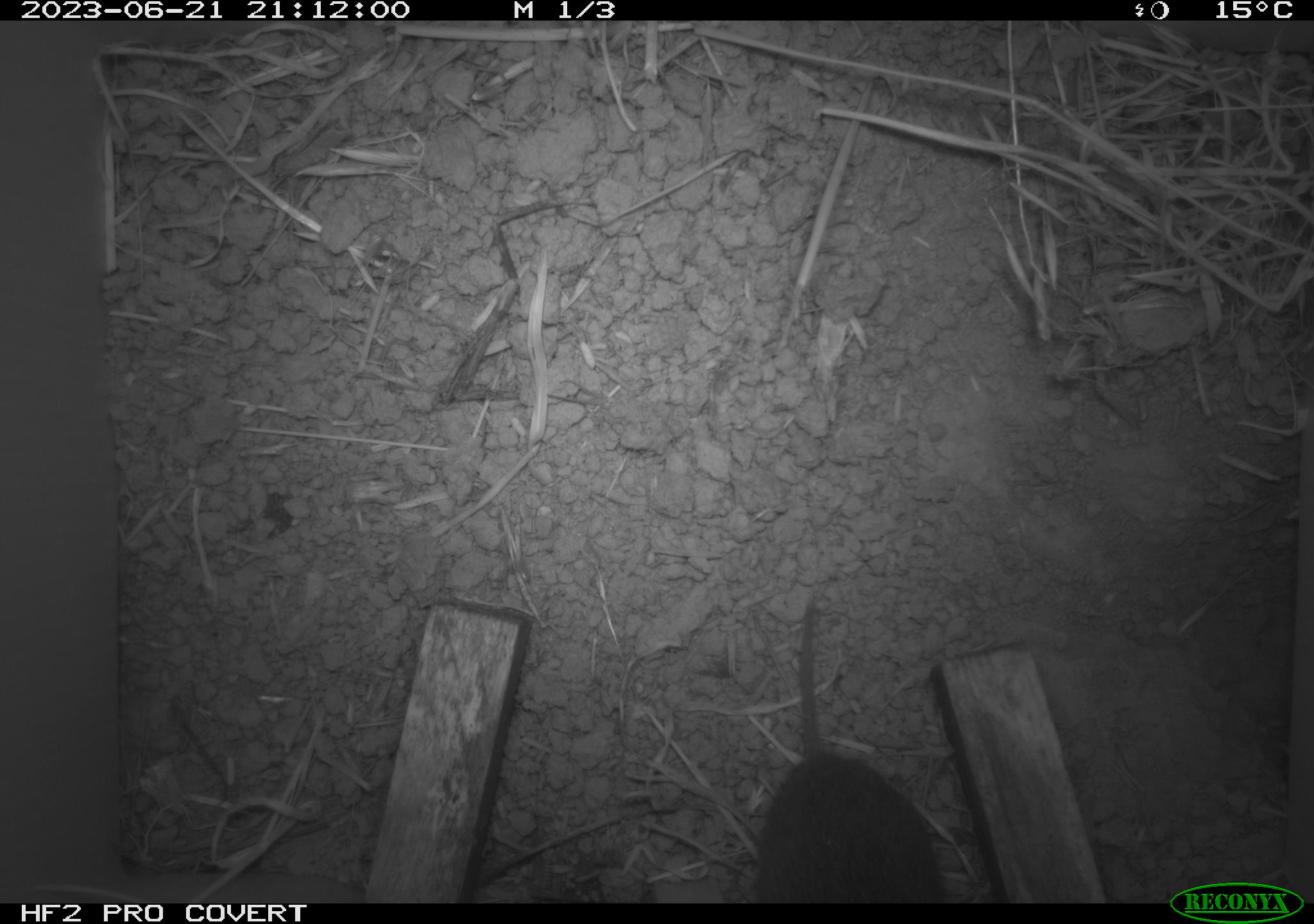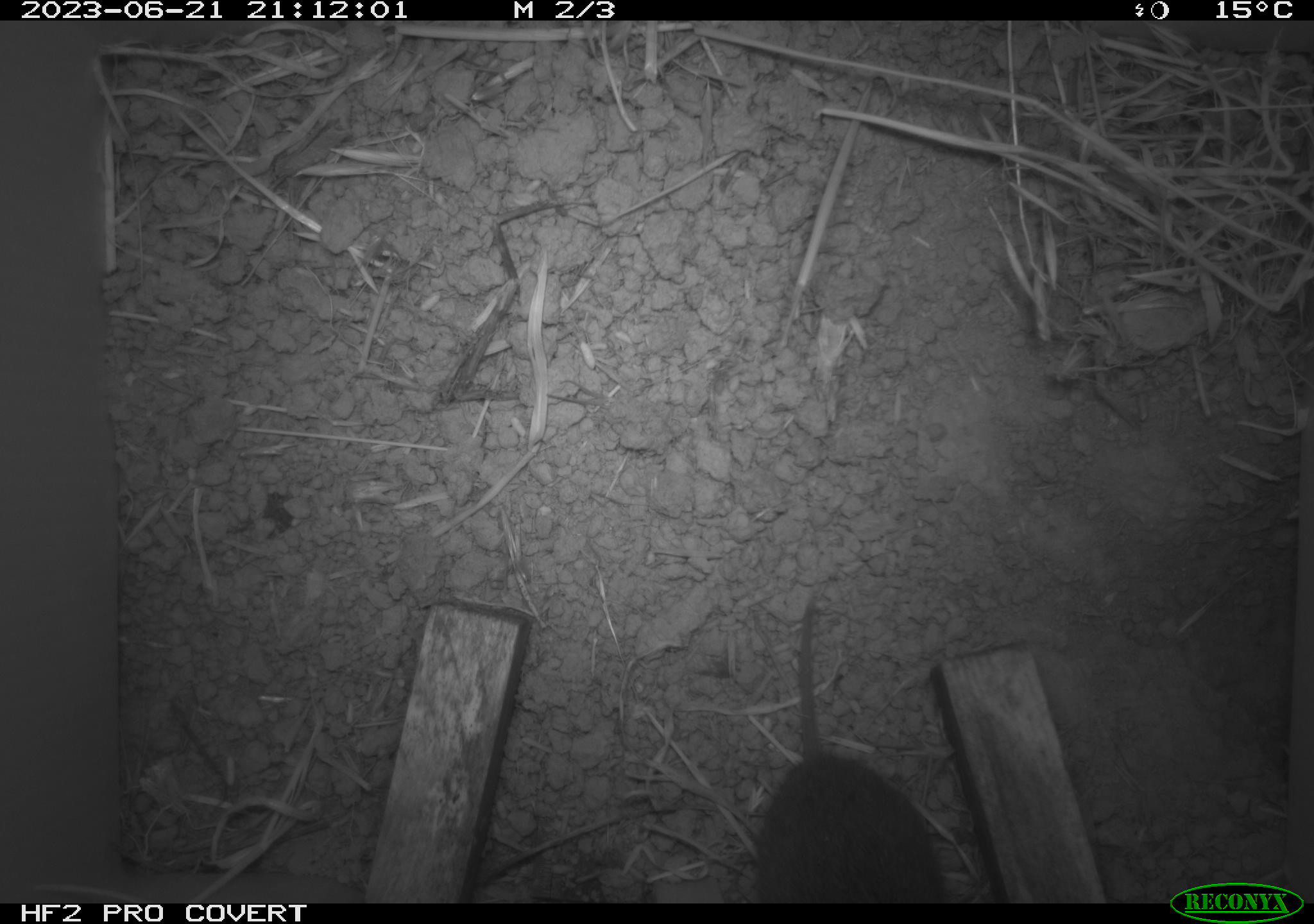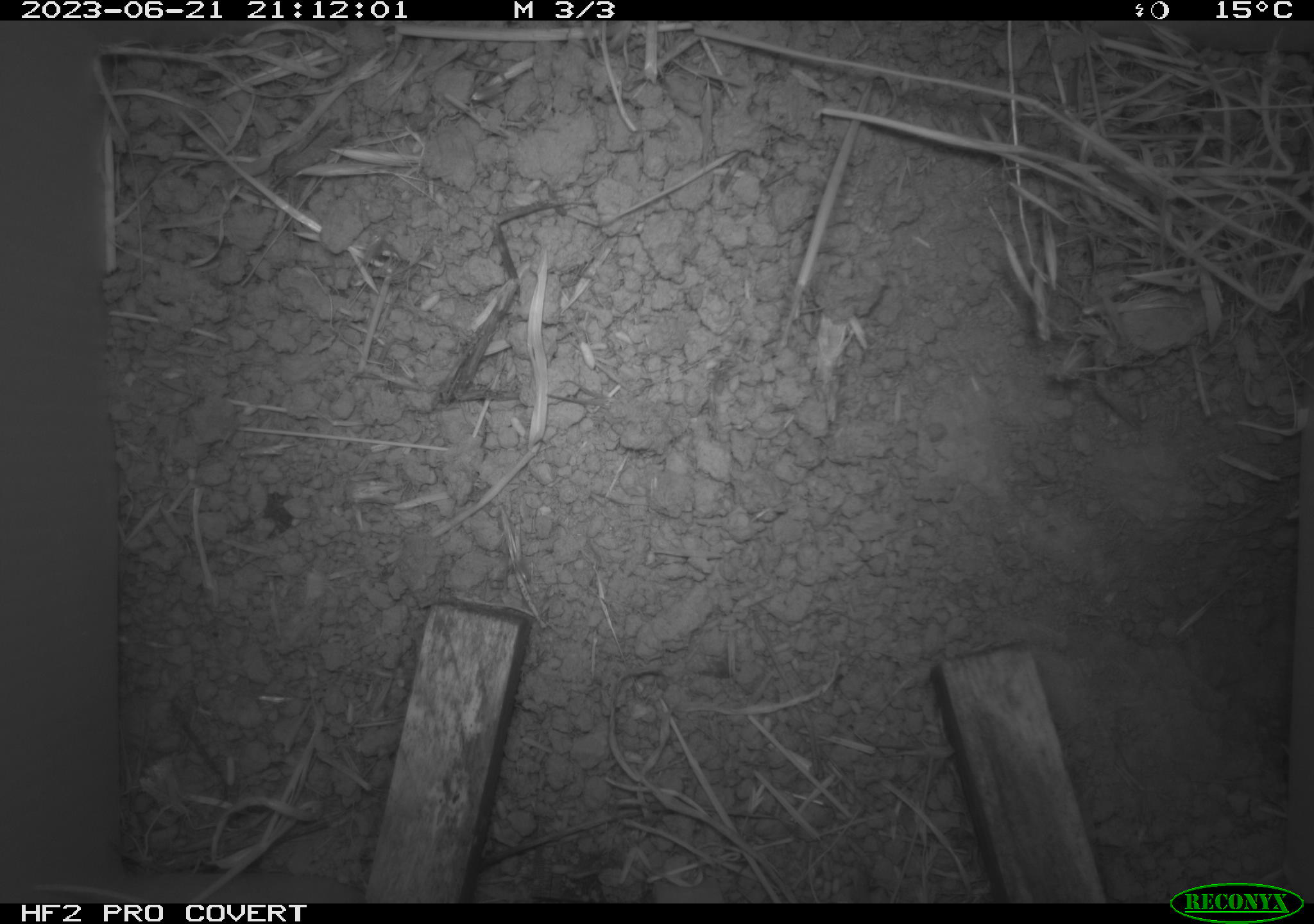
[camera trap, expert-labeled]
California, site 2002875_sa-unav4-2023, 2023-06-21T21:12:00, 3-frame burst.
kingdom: Animalia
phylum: Chordata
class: Mammalia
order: Rodentia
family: Cricetidae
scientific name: Arvicolinae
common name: voles, lemmings, and muskrats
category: arvicolinae subfamily